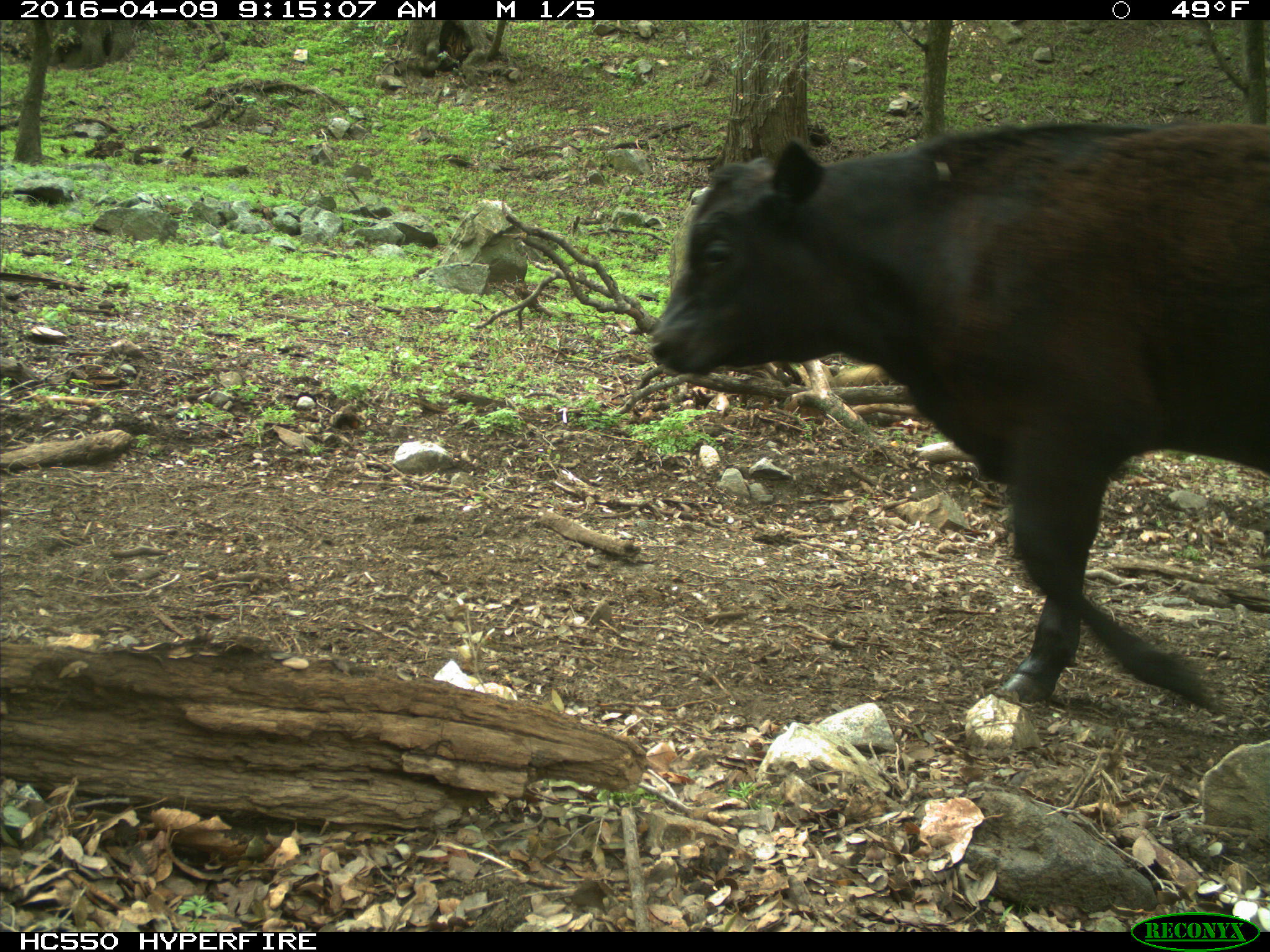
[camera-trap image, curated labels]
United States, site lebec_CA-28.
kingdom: Animalia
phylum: Chordata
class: Mammalia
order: Artiodactyla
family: Bovidae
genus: Bos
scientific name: Bos taurus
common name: domestic cow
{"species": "Bos taurus (domestic cow)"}